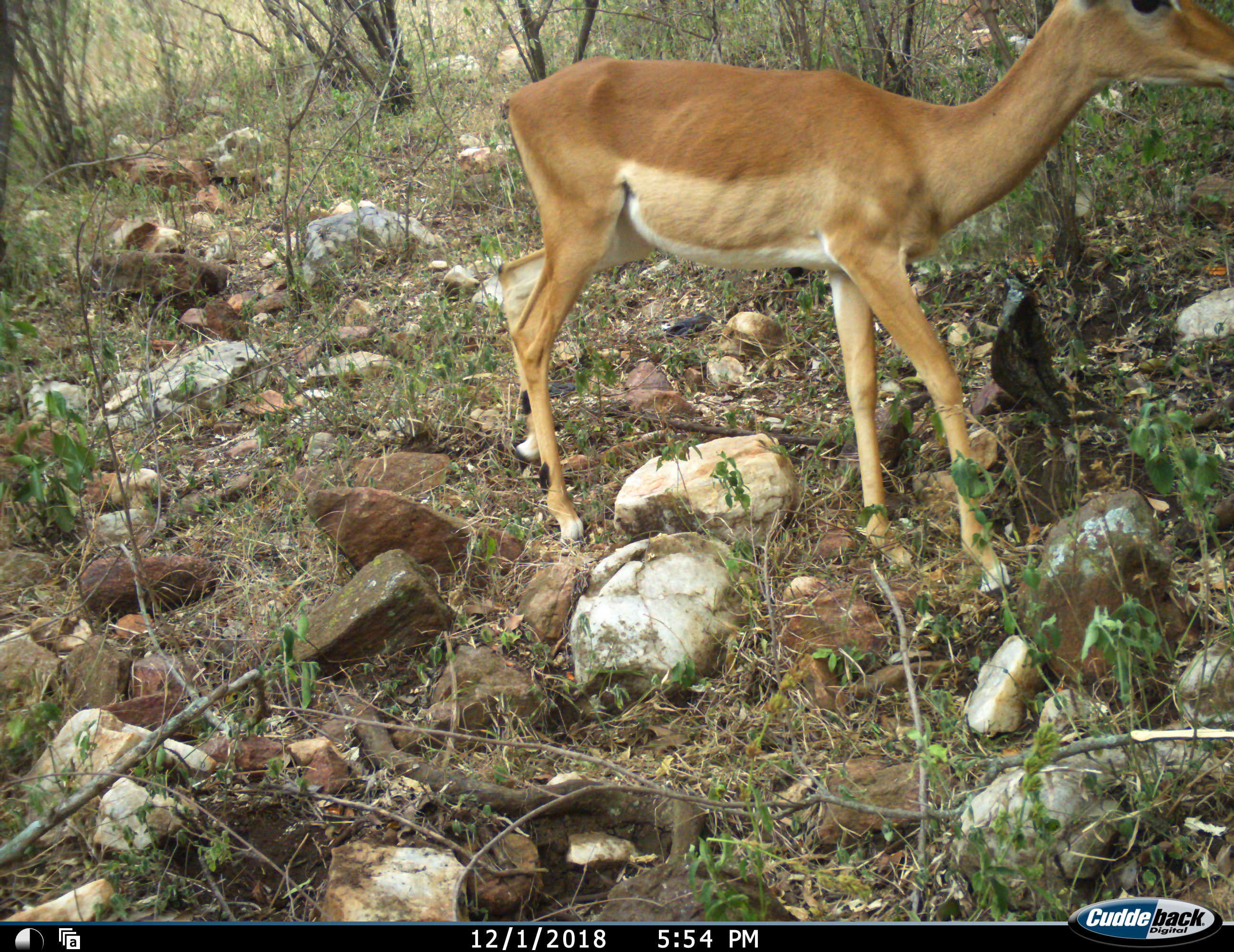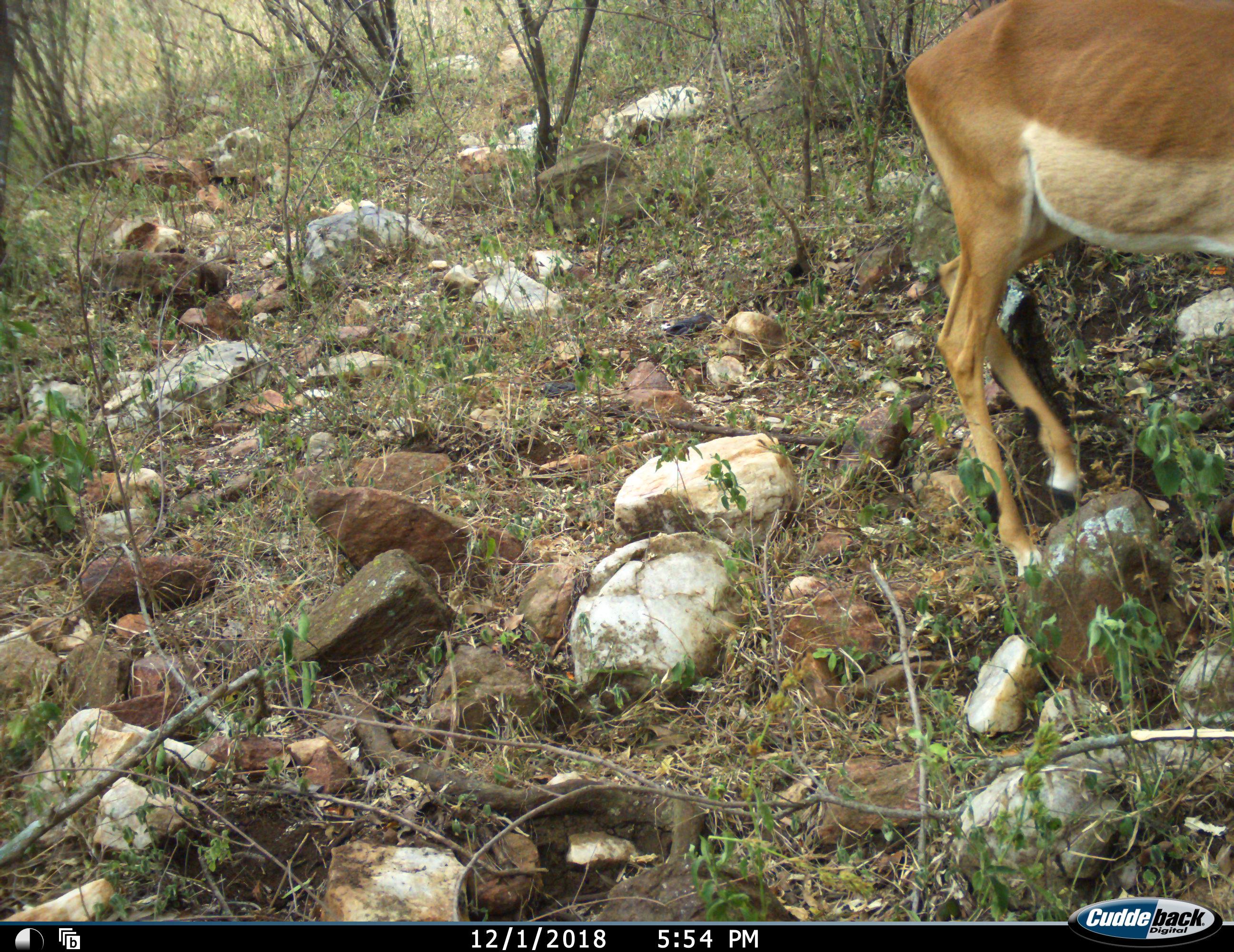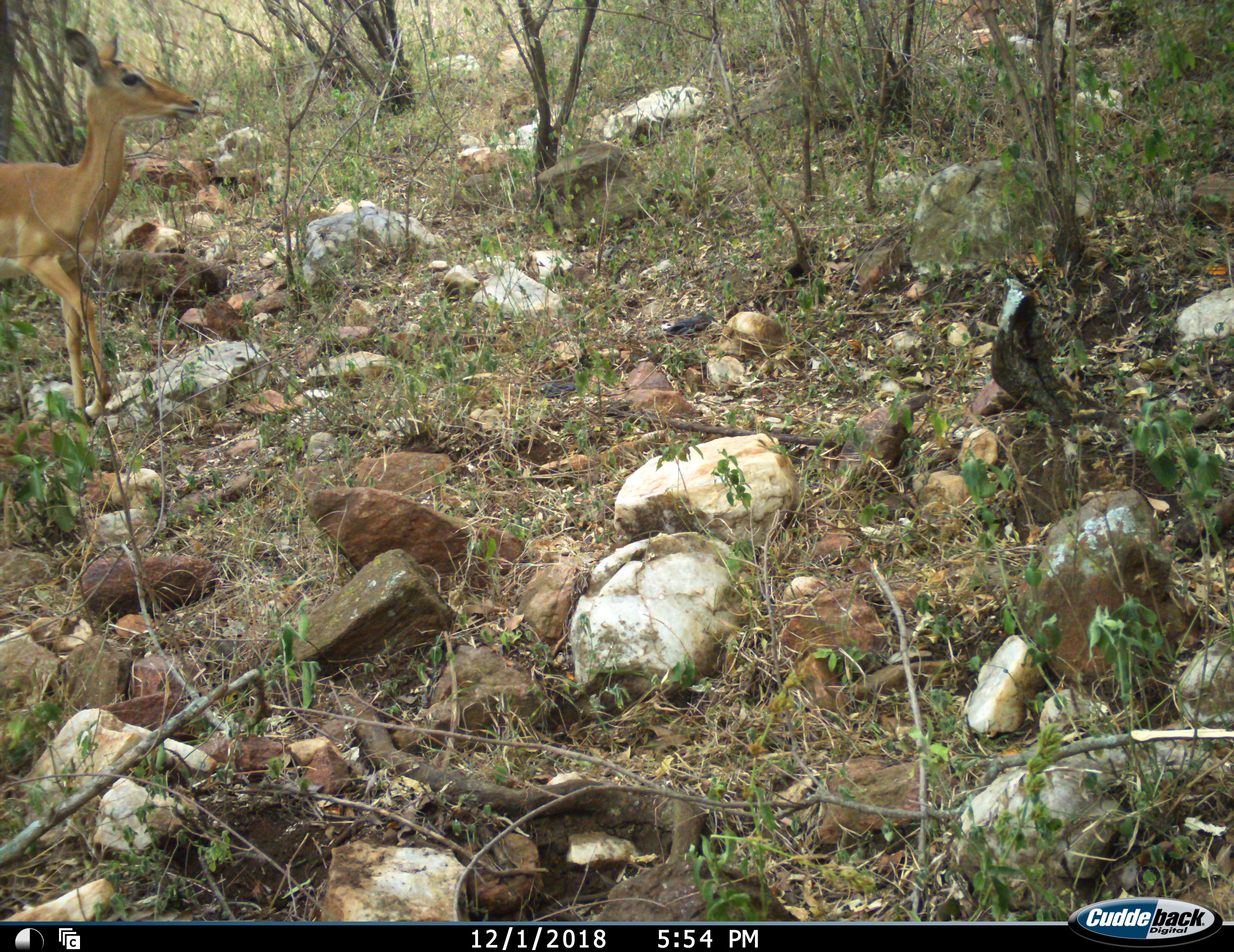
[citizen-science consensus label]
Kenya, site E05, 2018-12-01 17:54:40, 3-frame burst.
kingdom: Animalia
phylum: Chordata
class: Mammalia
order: Artiodactyla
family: Bovidae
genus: Aepyceros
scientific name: Aepyceros melampus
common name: impala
Impala (Aepyceros melampus), count 2. Behavior (volunteer vote fractions): standing 7%, resting 0%, moving 93%, interacting 0%. Young present (vote fraction): 14%. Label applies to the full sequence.